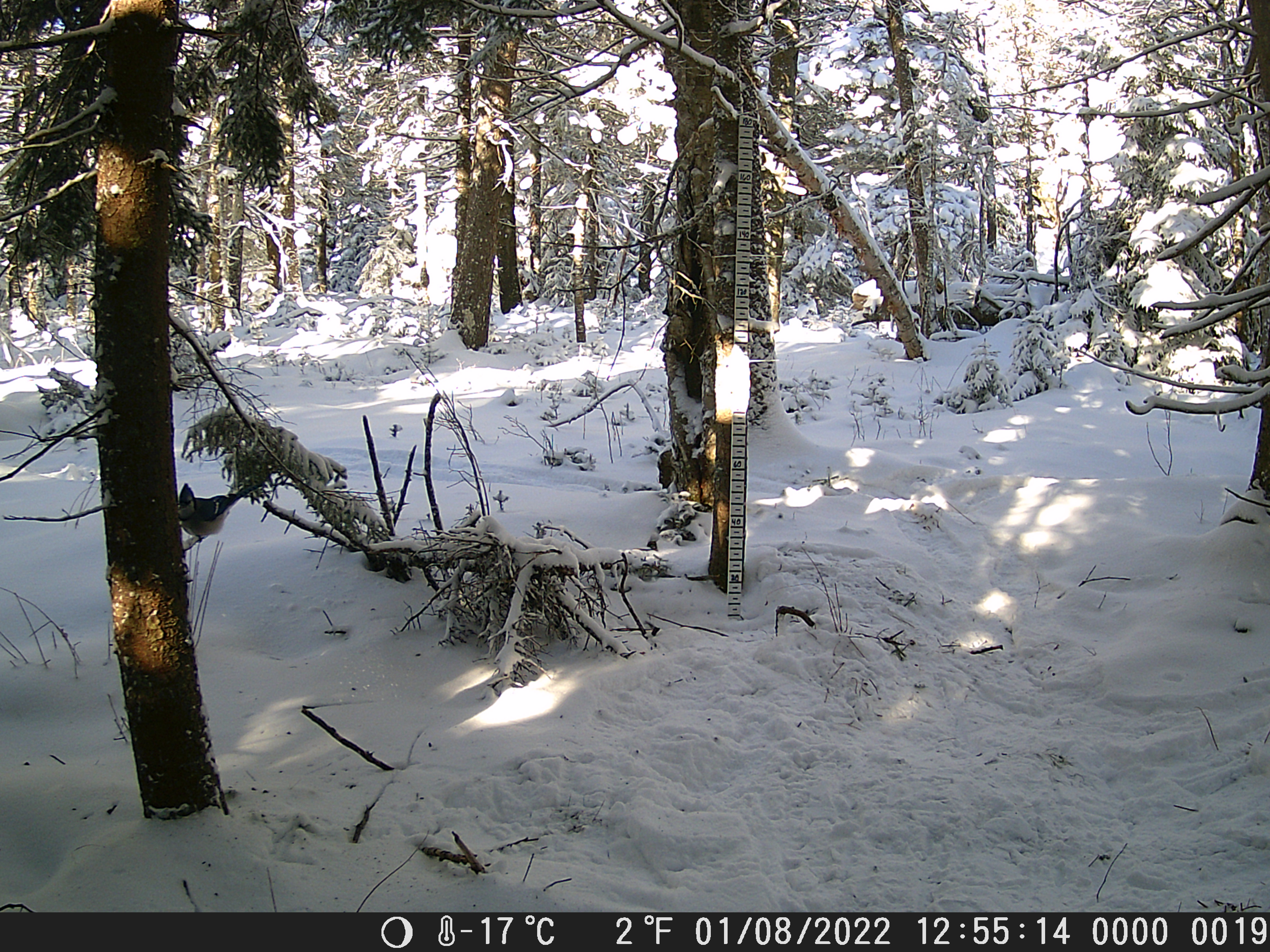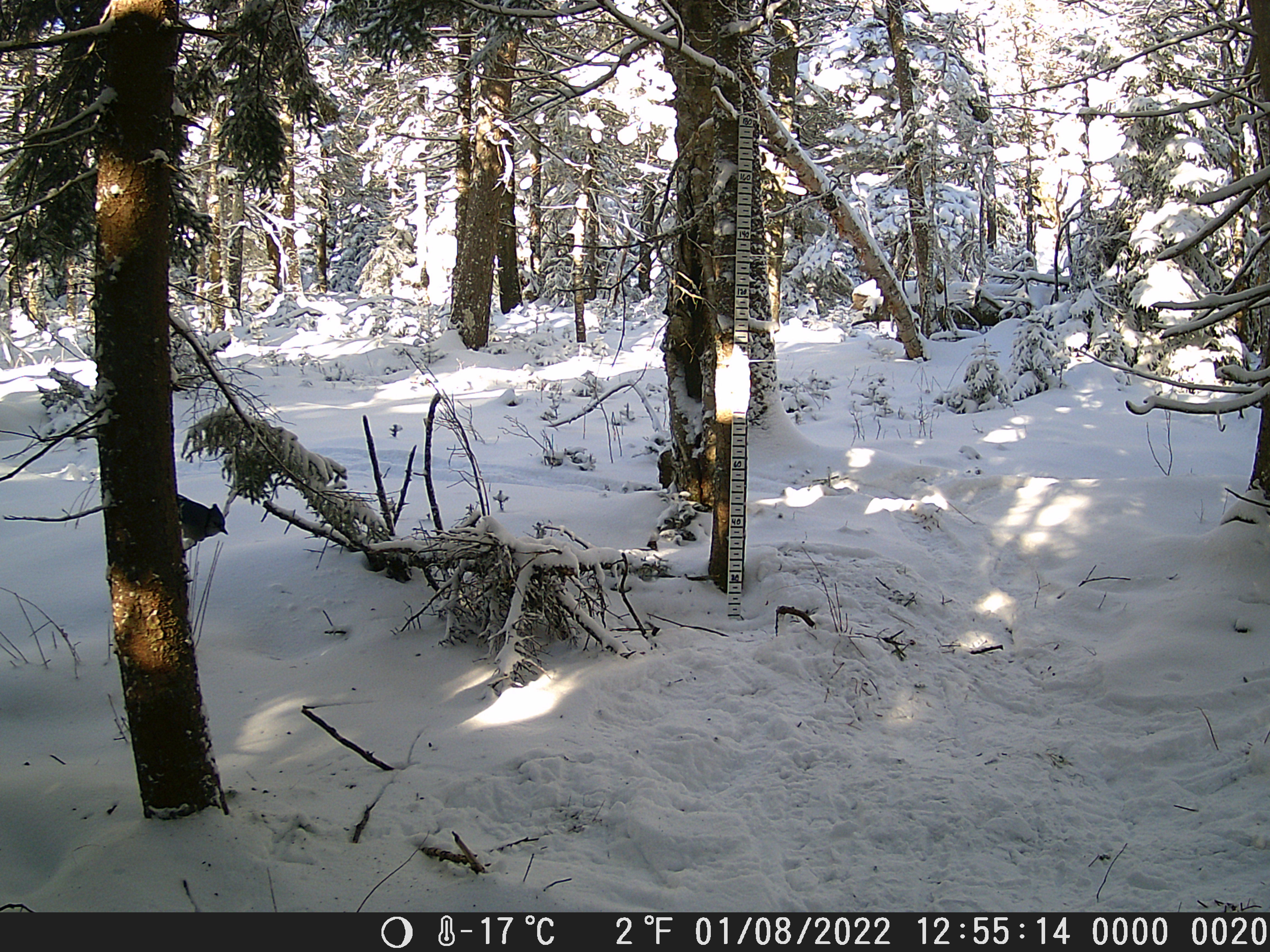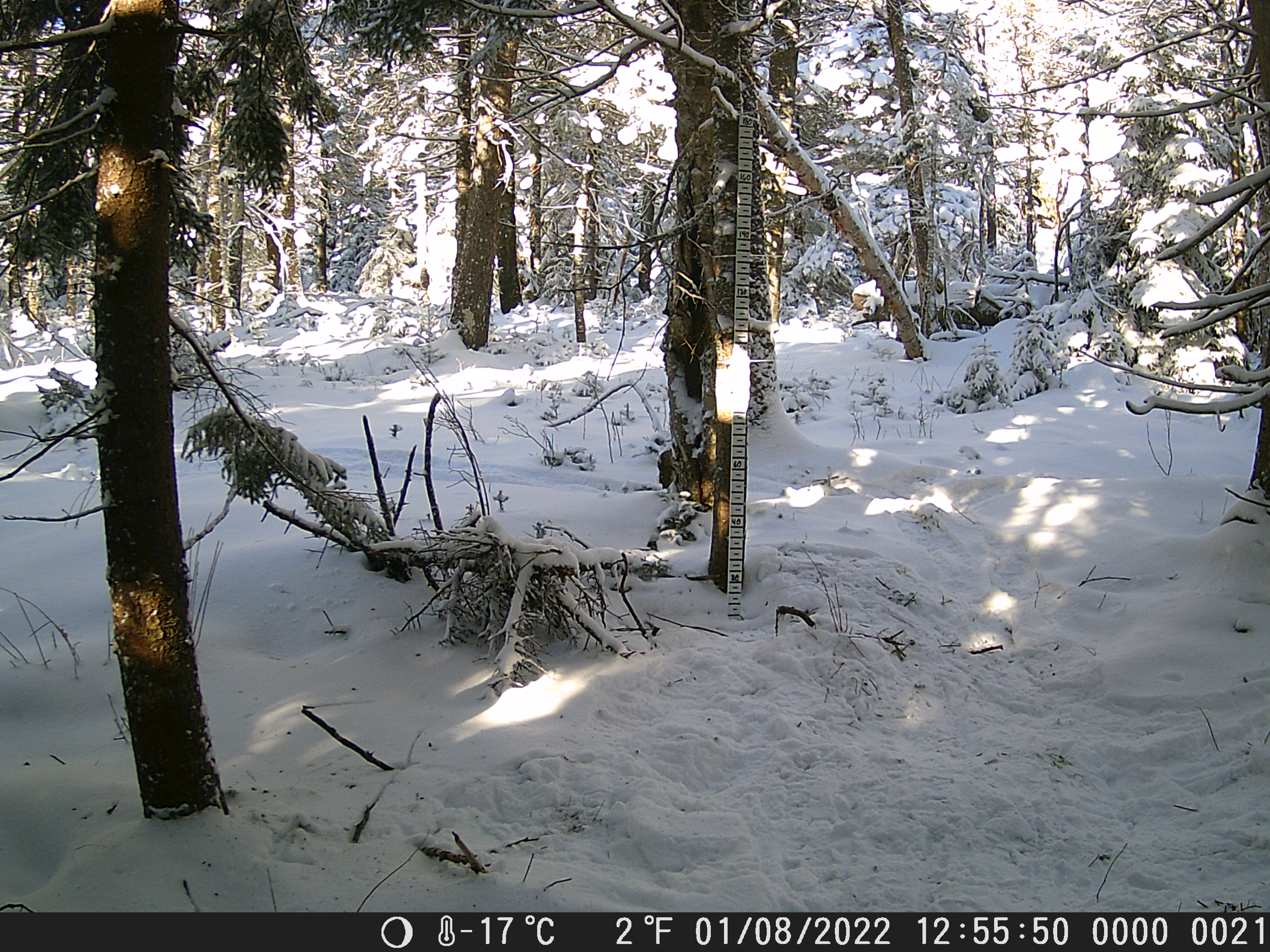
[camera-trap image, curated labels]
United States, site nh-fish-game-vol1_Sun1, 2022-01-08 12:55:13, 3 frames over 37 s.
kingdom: Animalia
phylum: Chordata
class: Aves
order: Passeriformes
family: Corvidae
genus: Cyanocitta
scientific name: Cyanocitta cristata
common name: blue jay